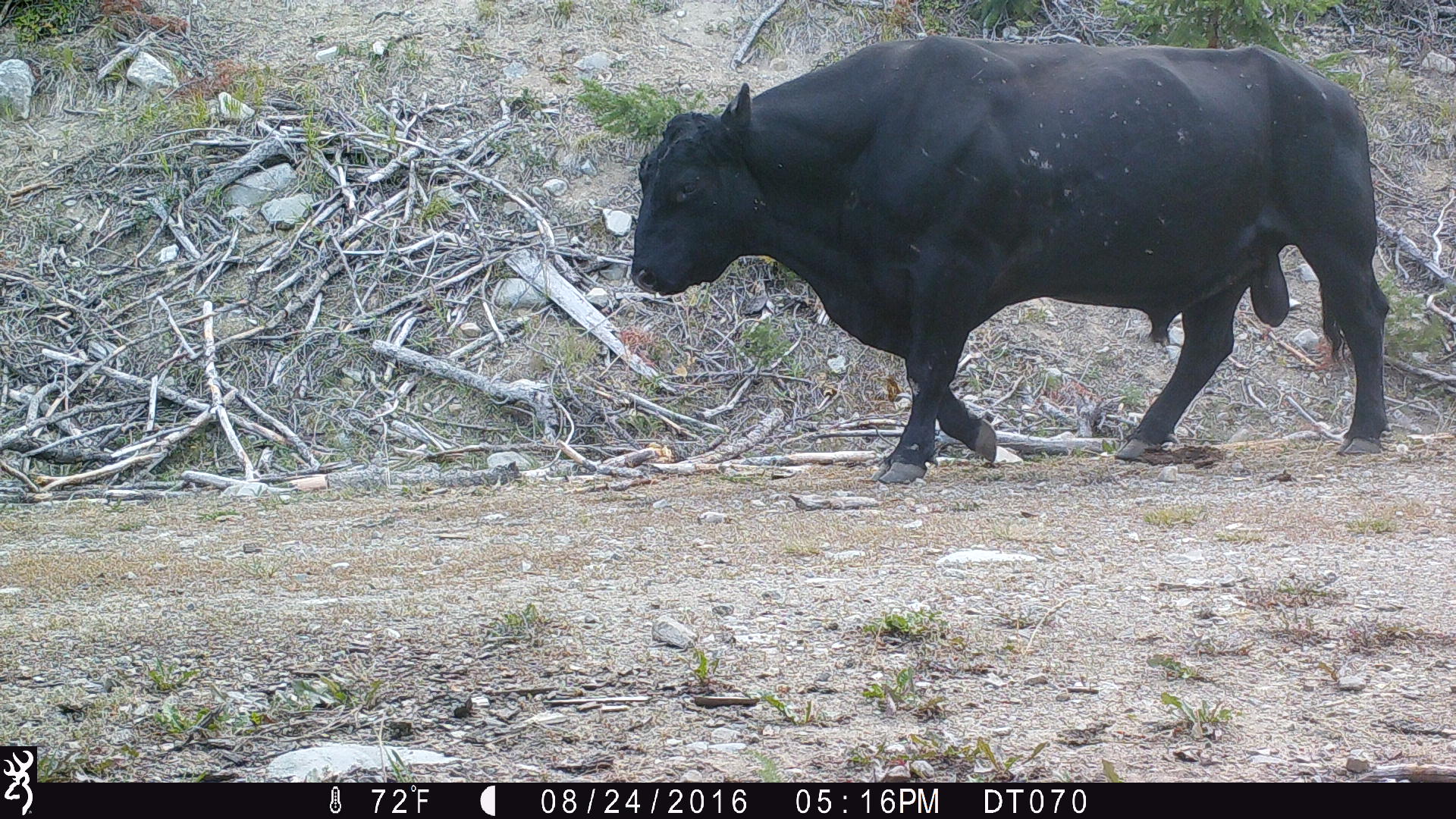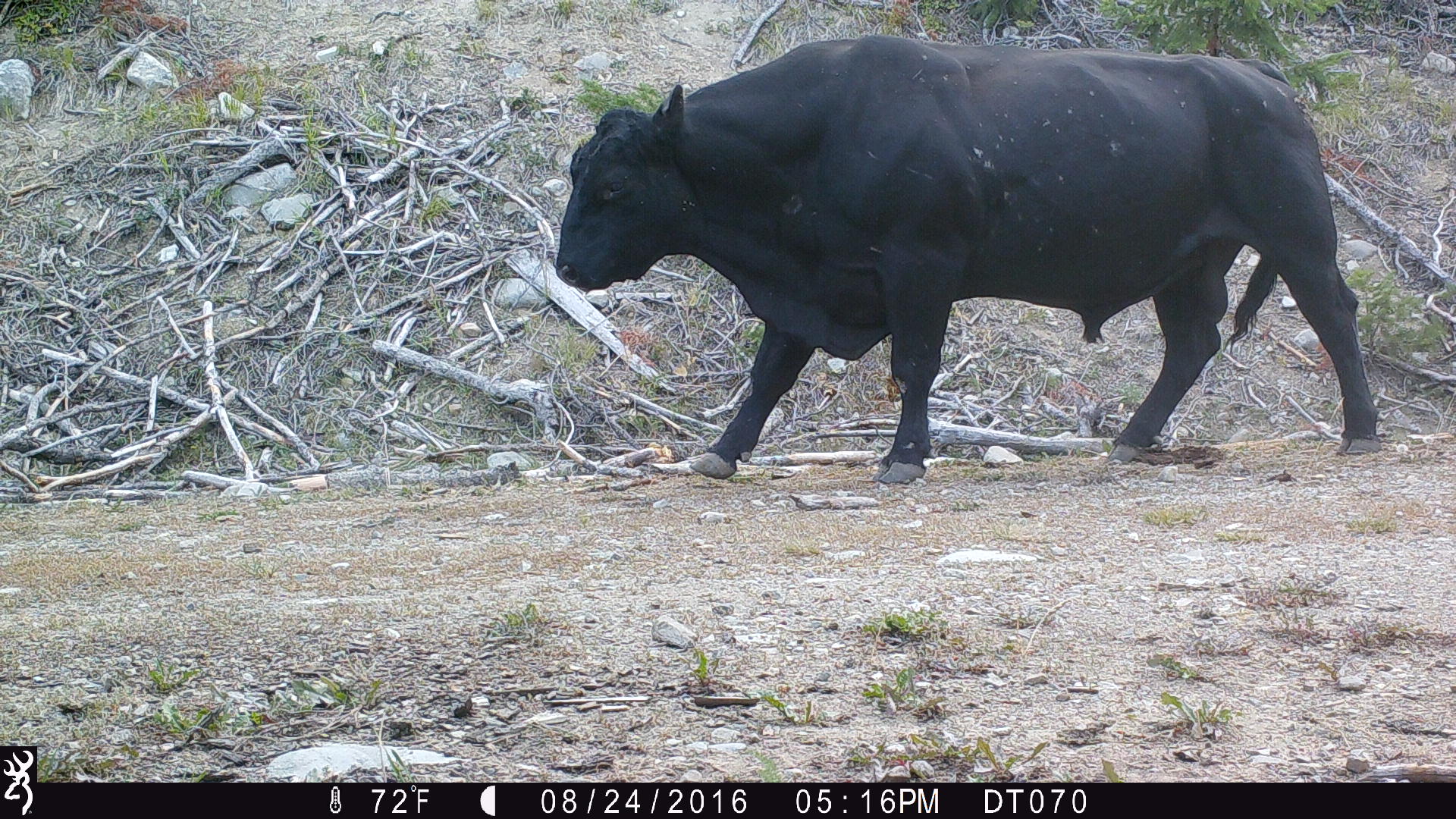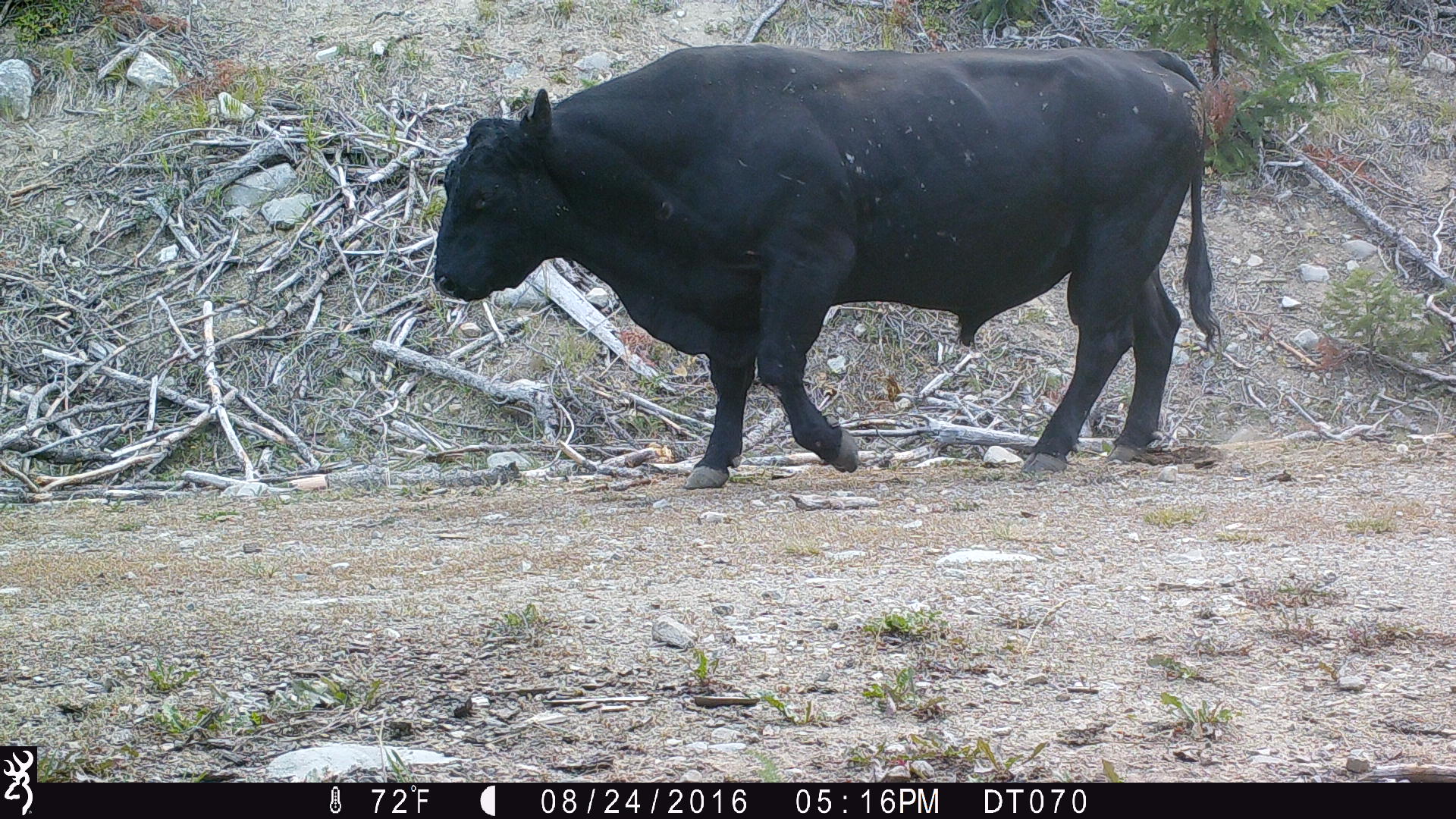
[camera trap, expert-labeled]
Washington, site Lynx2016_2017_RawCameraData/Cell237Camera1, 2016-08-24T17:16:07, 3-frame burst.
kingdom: Animalia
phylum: Chordata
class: Mammalia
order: Artiodactyla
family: Bovidae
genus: Bos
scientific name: Bos taurus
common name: domestic cattle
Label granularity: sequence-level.